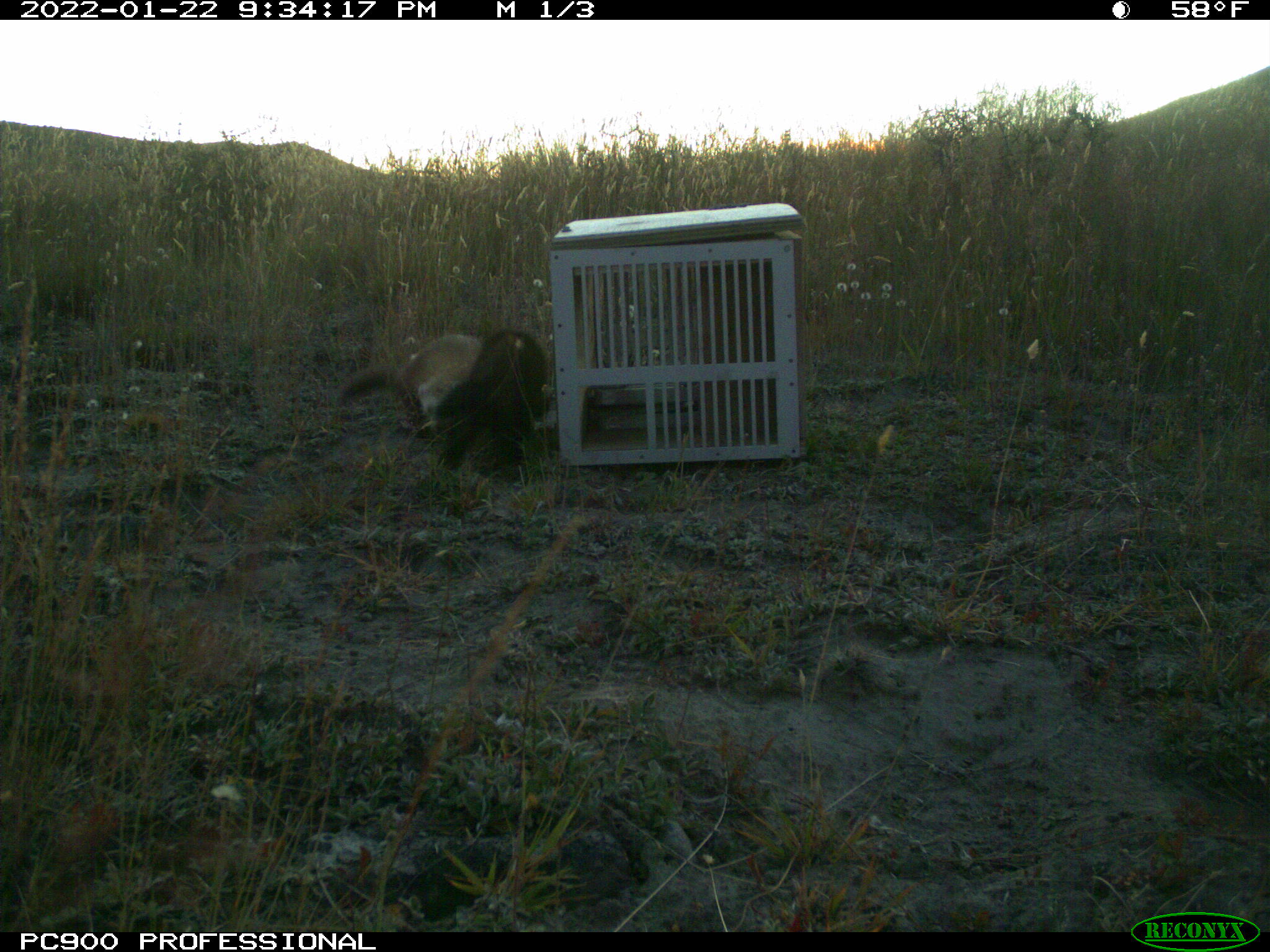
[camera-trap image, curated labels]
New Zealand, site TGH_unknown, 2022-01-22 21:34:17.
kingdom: Animalia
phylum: Chordata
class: Mammalia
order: Carnivora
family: Mustelidae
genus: Mustela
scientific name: Mustela furo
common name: ferret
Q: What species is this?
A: Ferret (Mustela furo).